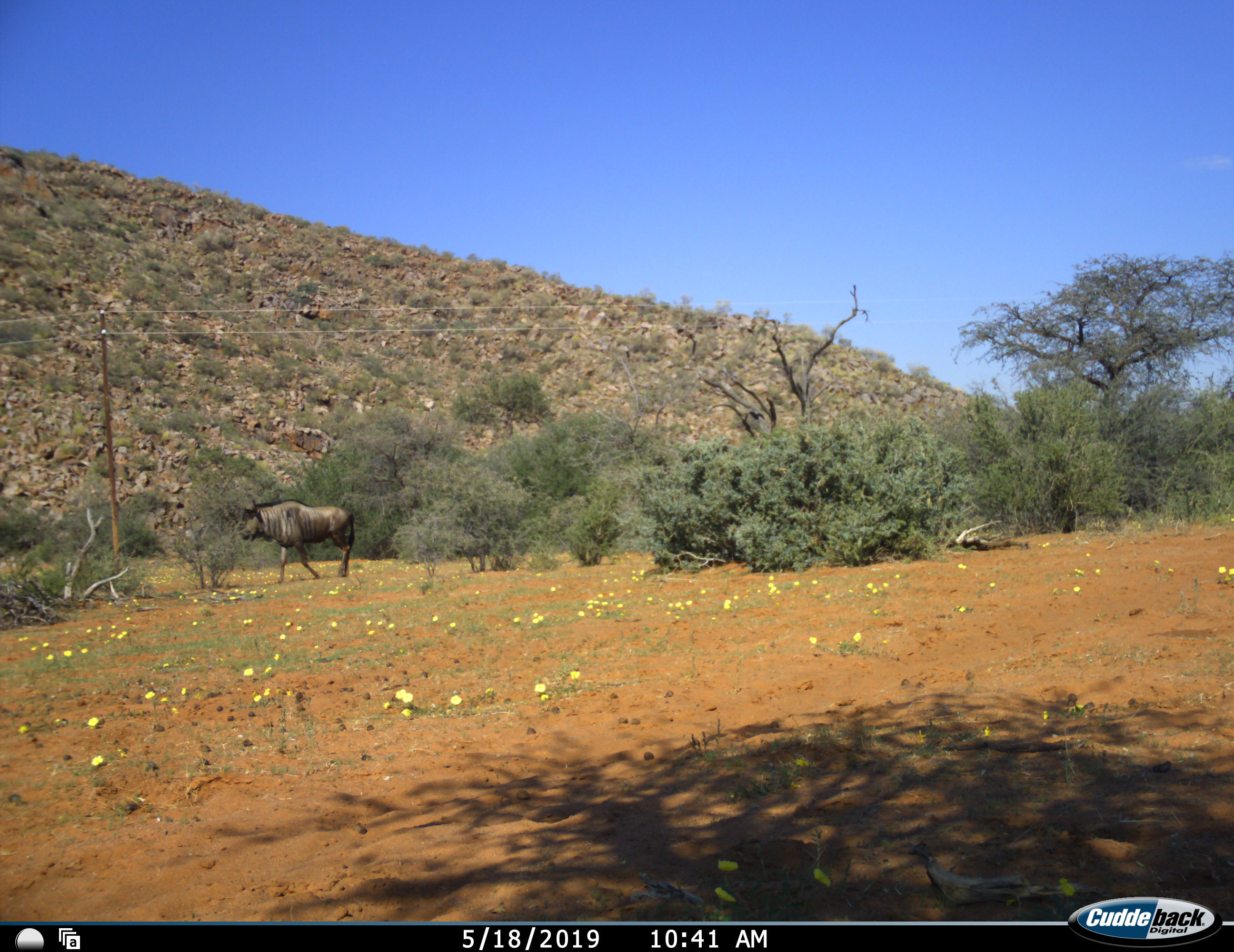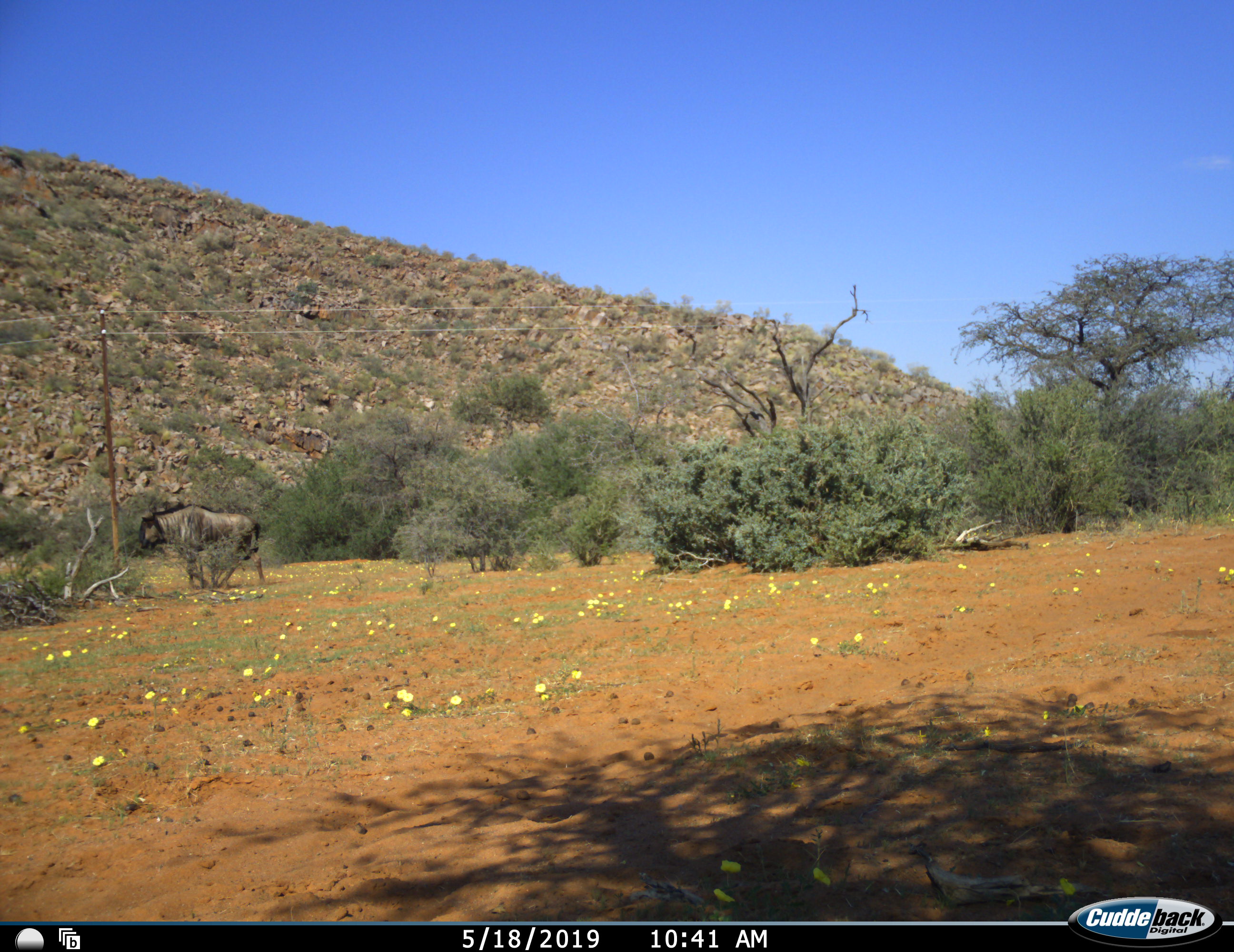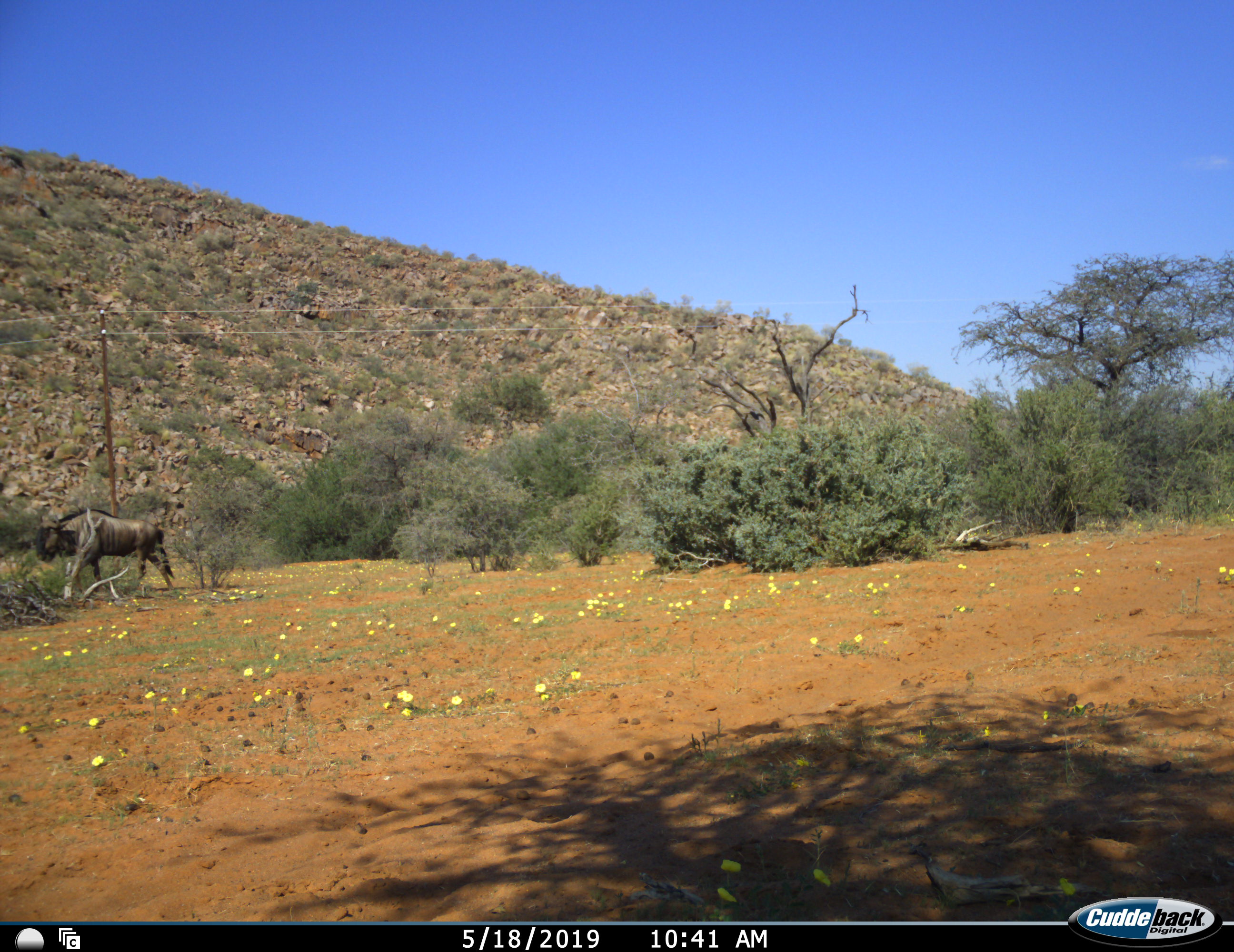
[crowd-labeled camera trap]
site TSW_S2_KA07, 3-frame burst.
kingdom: Animalia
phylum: Chordata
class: Mammalia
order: Artiodactyla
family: Bovidae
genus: Connochaetes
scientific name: Connochaetes taurinus taurinus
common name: blue wildebeest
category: wildebeestblue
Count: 1.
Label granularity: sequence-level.